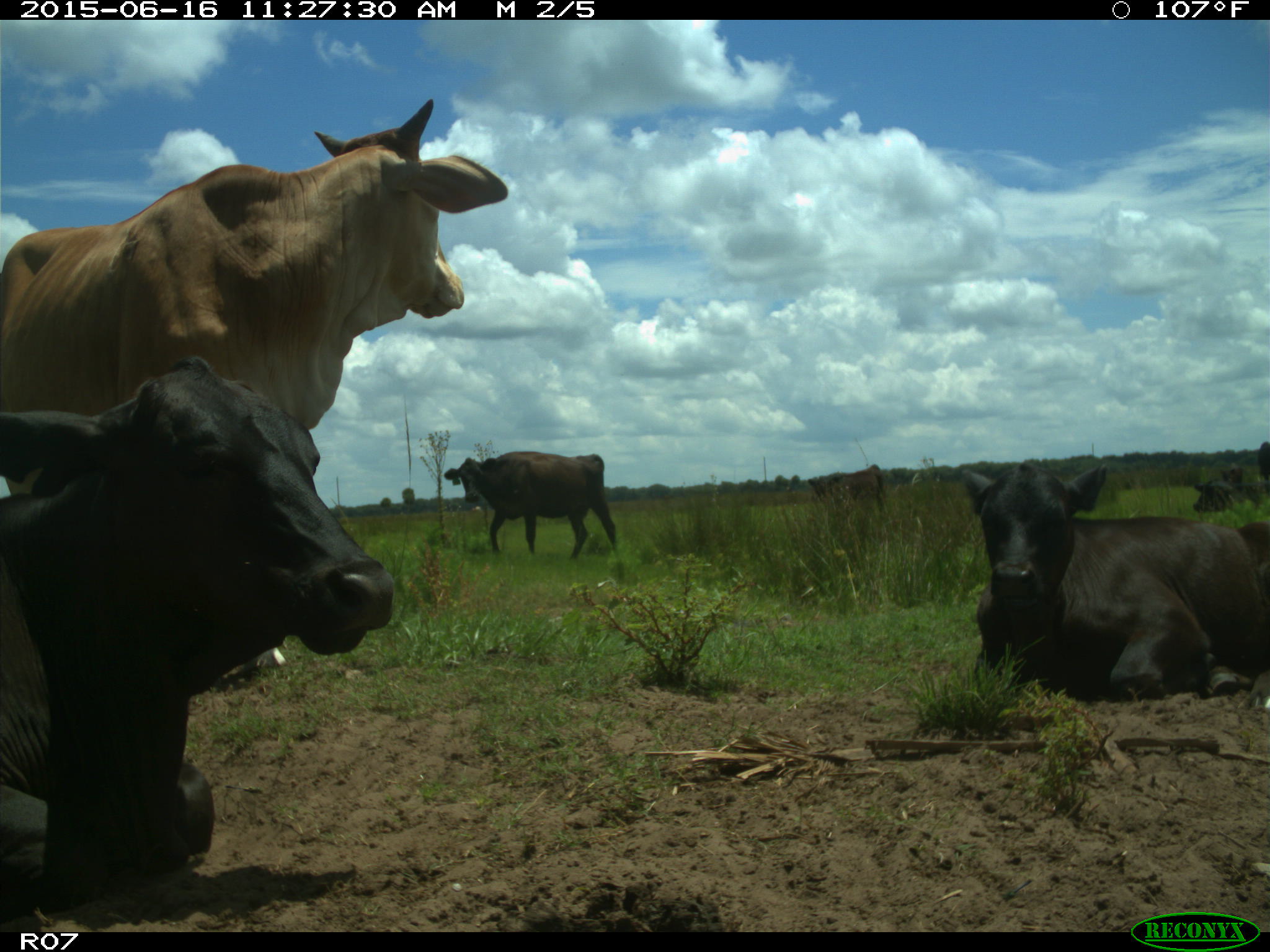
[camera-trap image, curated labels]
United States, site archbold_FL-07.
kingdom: Animalia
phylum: Chordata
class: Mammalia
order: Artiodactyla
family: Bovidae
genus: Bos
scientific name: Bos taurus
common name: domestic cow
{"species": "Bos taurus (domestic cow)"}